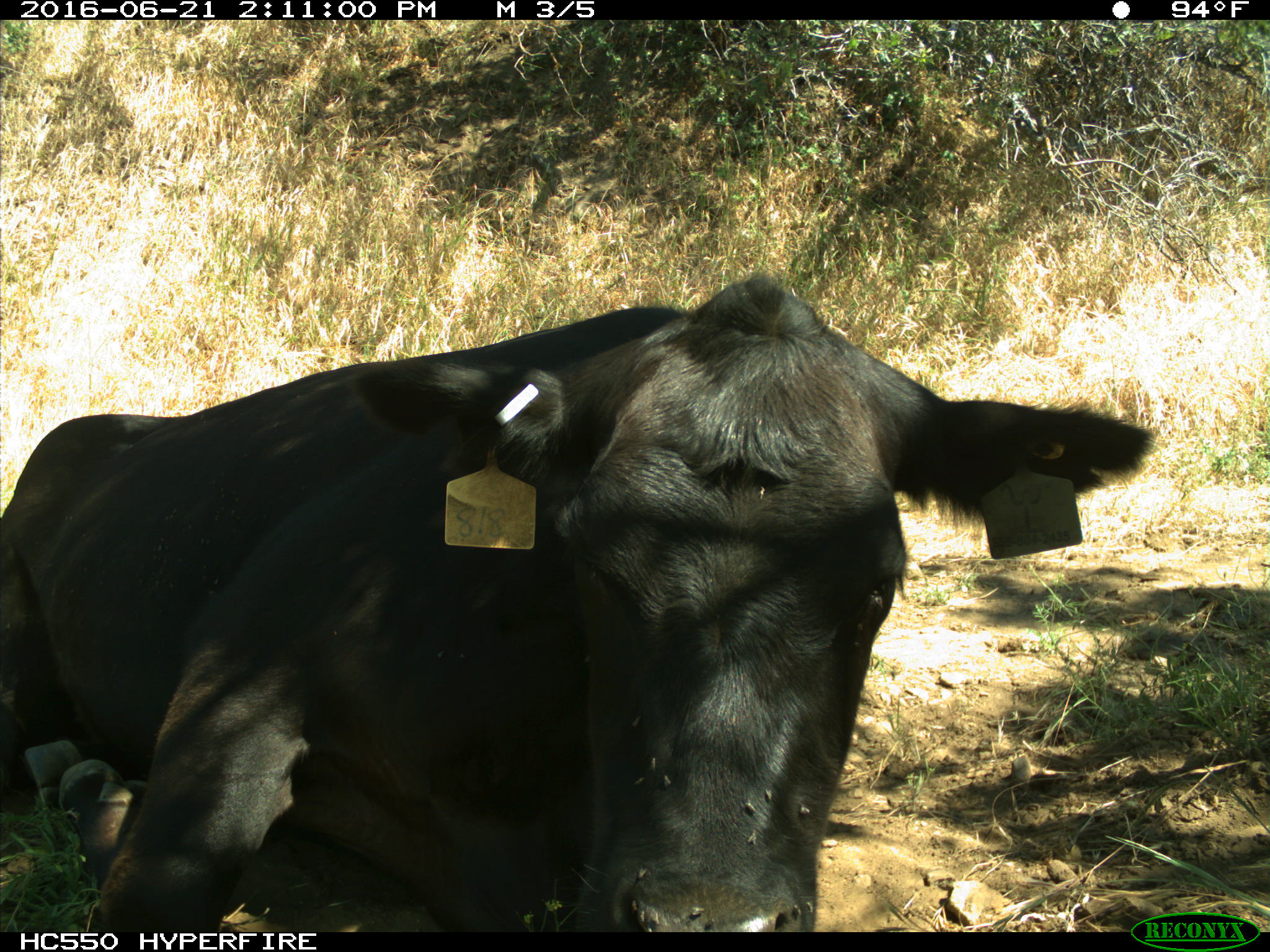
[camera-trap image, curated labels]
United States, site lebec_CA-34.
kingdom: Animalia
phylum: Chordata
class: Mammalia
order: Artiodactyla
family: Bovidae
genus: Bos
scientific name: Bos taurus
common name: domestic cow